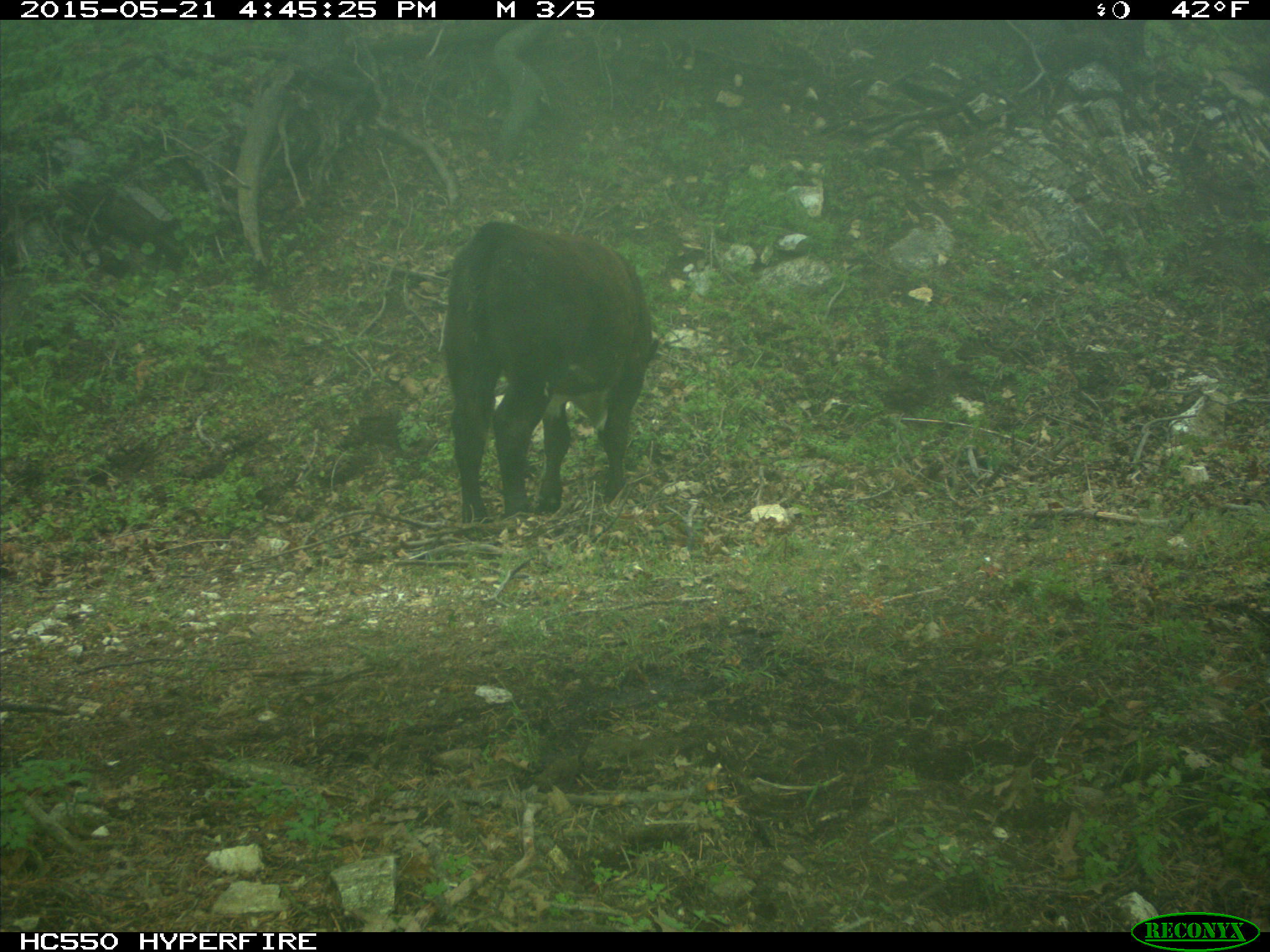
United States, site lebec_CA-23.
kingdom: Animalia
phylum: Chordata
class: Mammalia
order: Artiodactyla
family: Bovidae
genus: Bos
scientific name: Bos taurus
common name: domestic cow